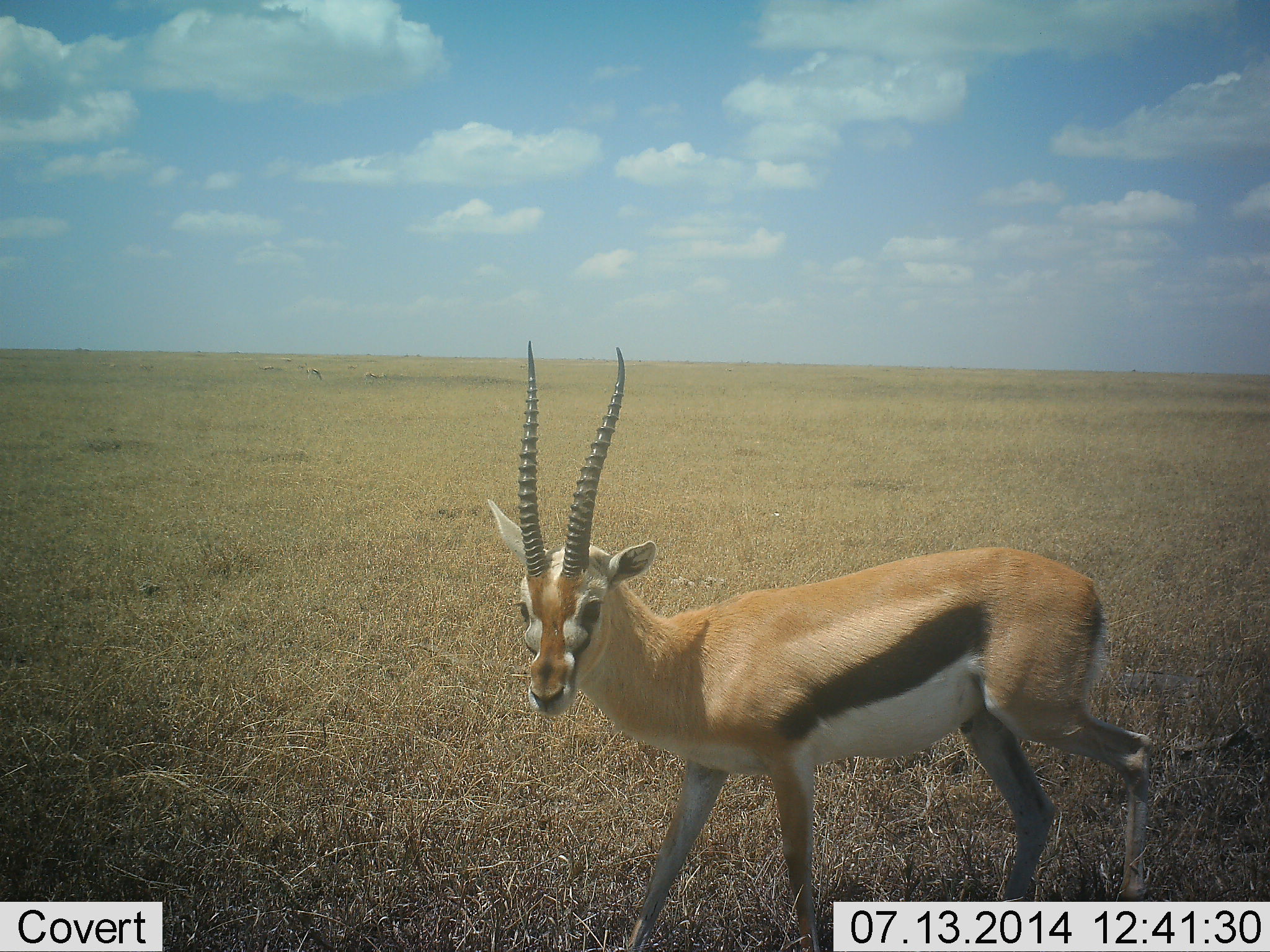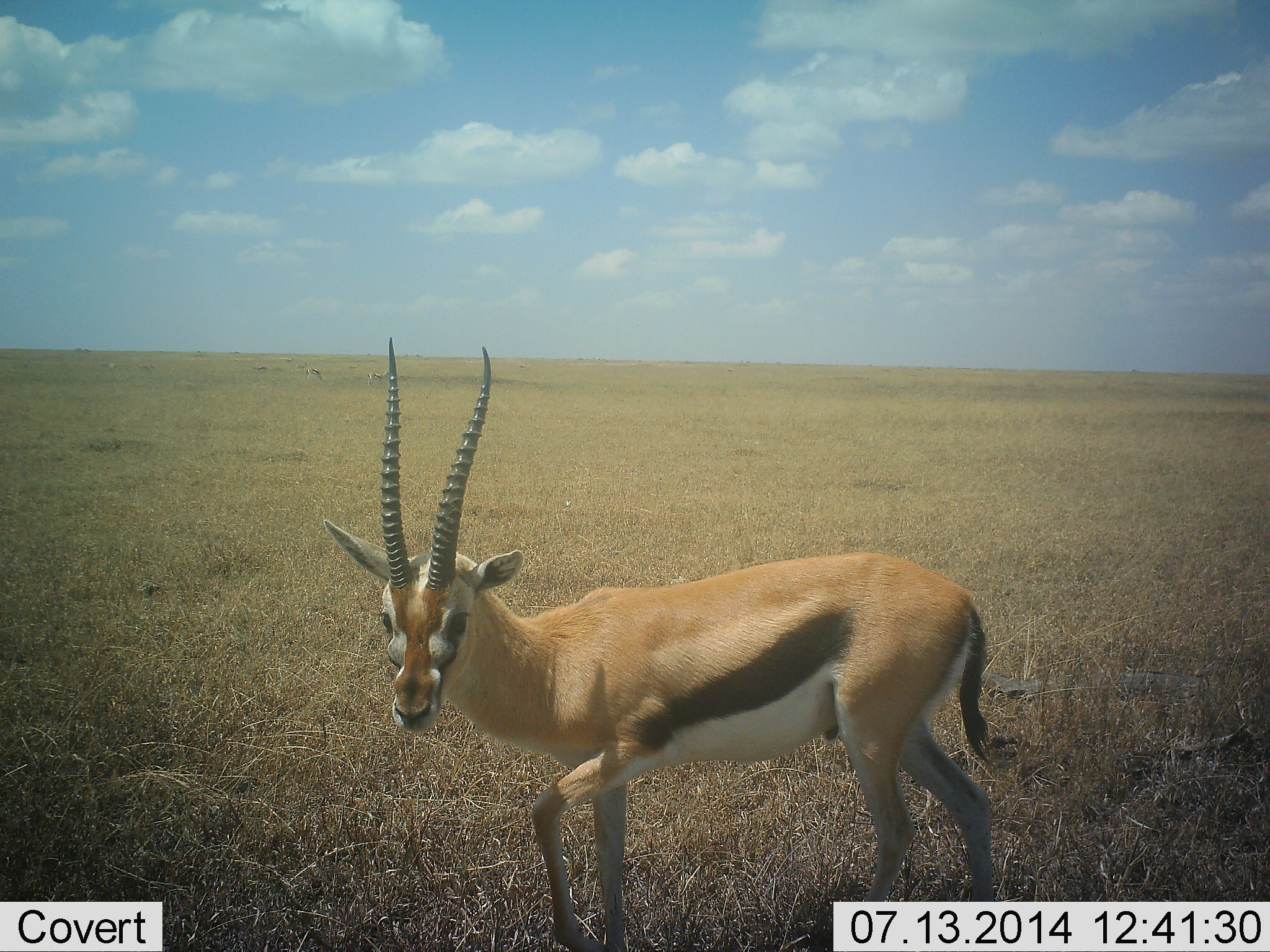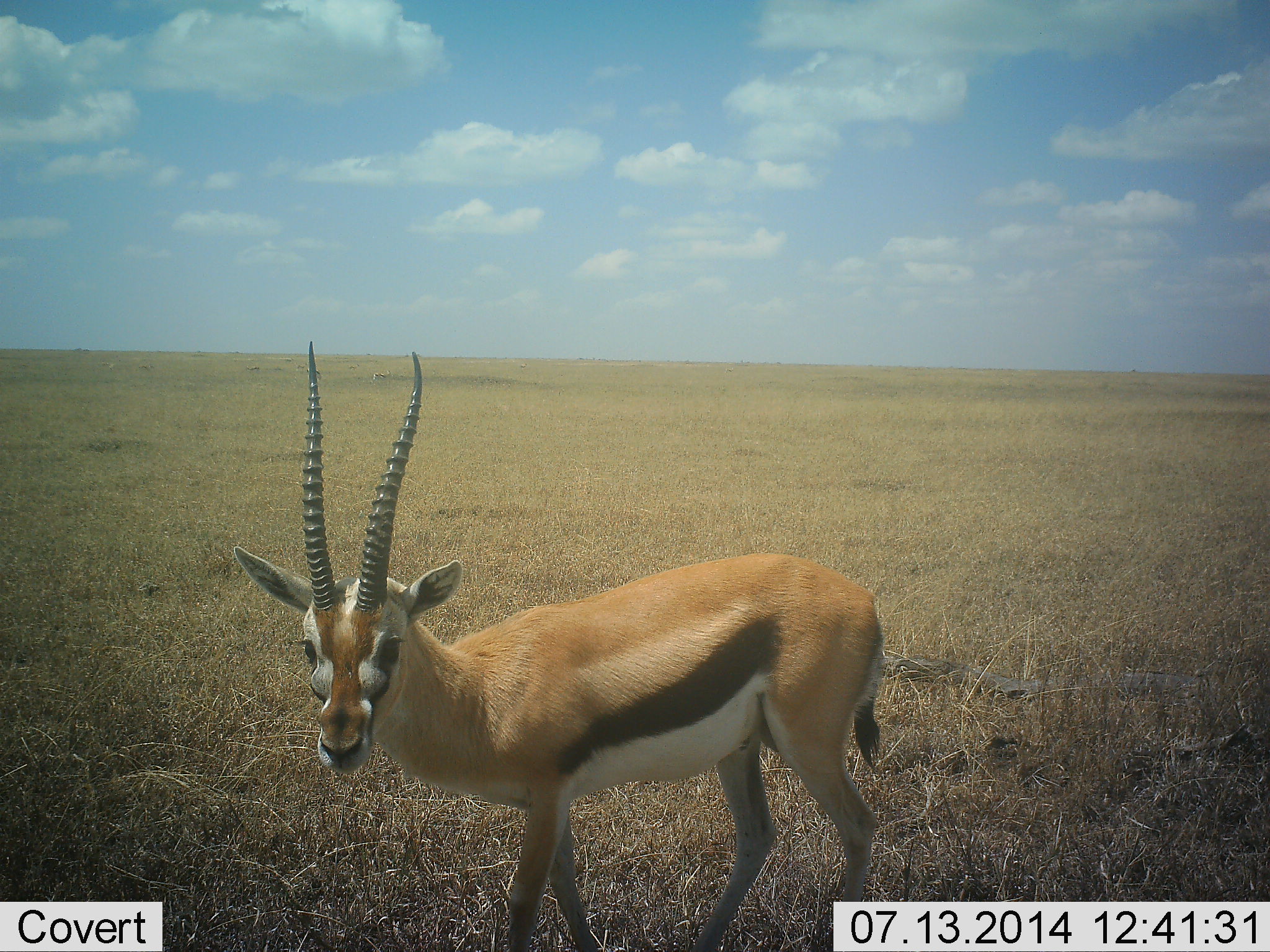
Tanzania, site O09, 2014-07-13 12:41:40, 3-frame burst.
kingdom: Animalia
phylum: Chordata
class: Mammalia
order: Artiodactyla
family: Bovidae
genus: Eudorcas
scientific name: Eudorcas thomsonii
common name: thomson's gazelle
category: gazellethomsons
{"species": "gazellethomsons (thomson's gazelle) (Eudorcas thomsonii)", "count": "1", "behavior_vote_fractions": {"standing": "10%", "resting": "0%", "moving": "90%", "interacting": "0%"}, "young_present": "0%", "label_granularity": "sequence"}